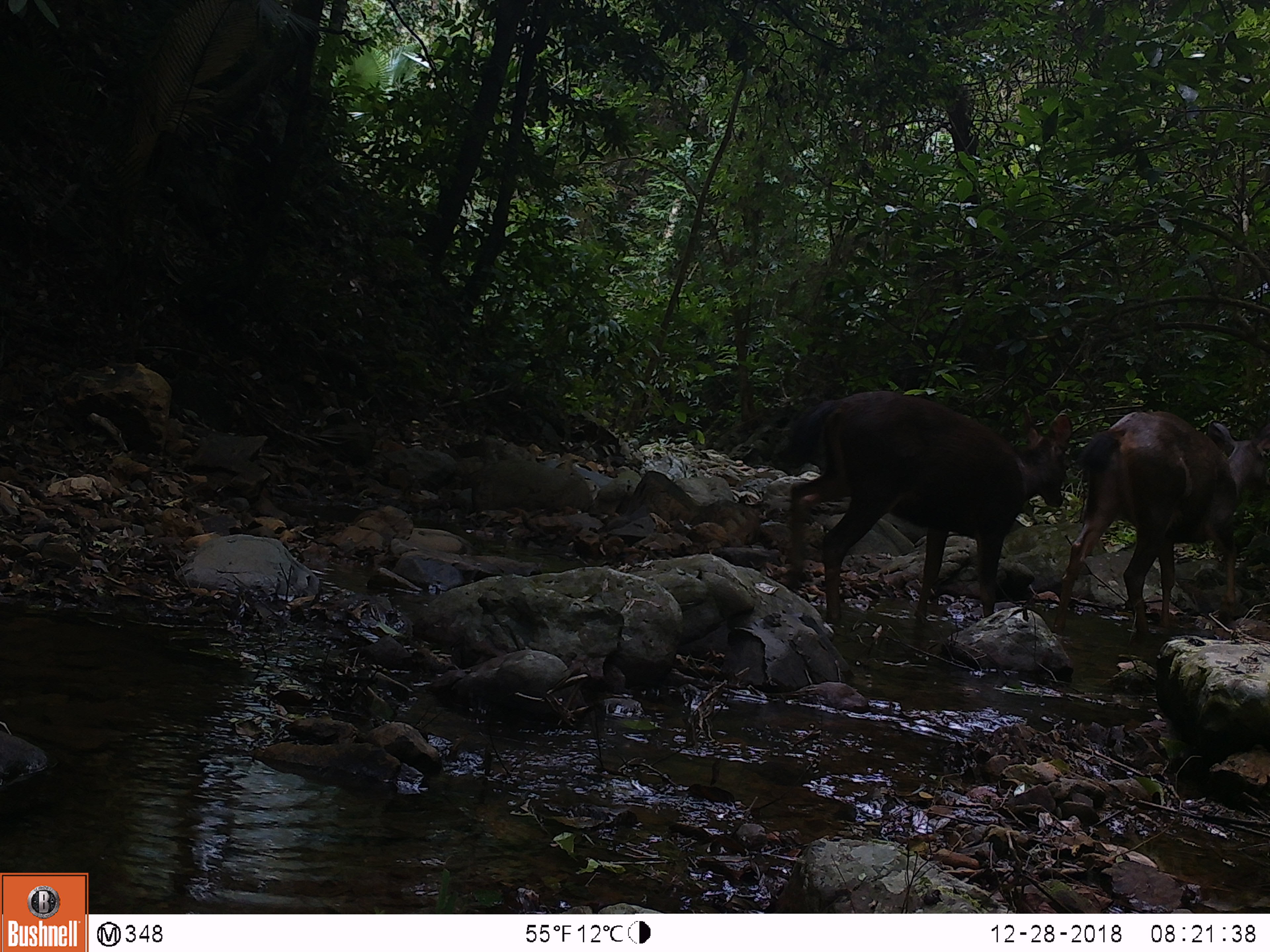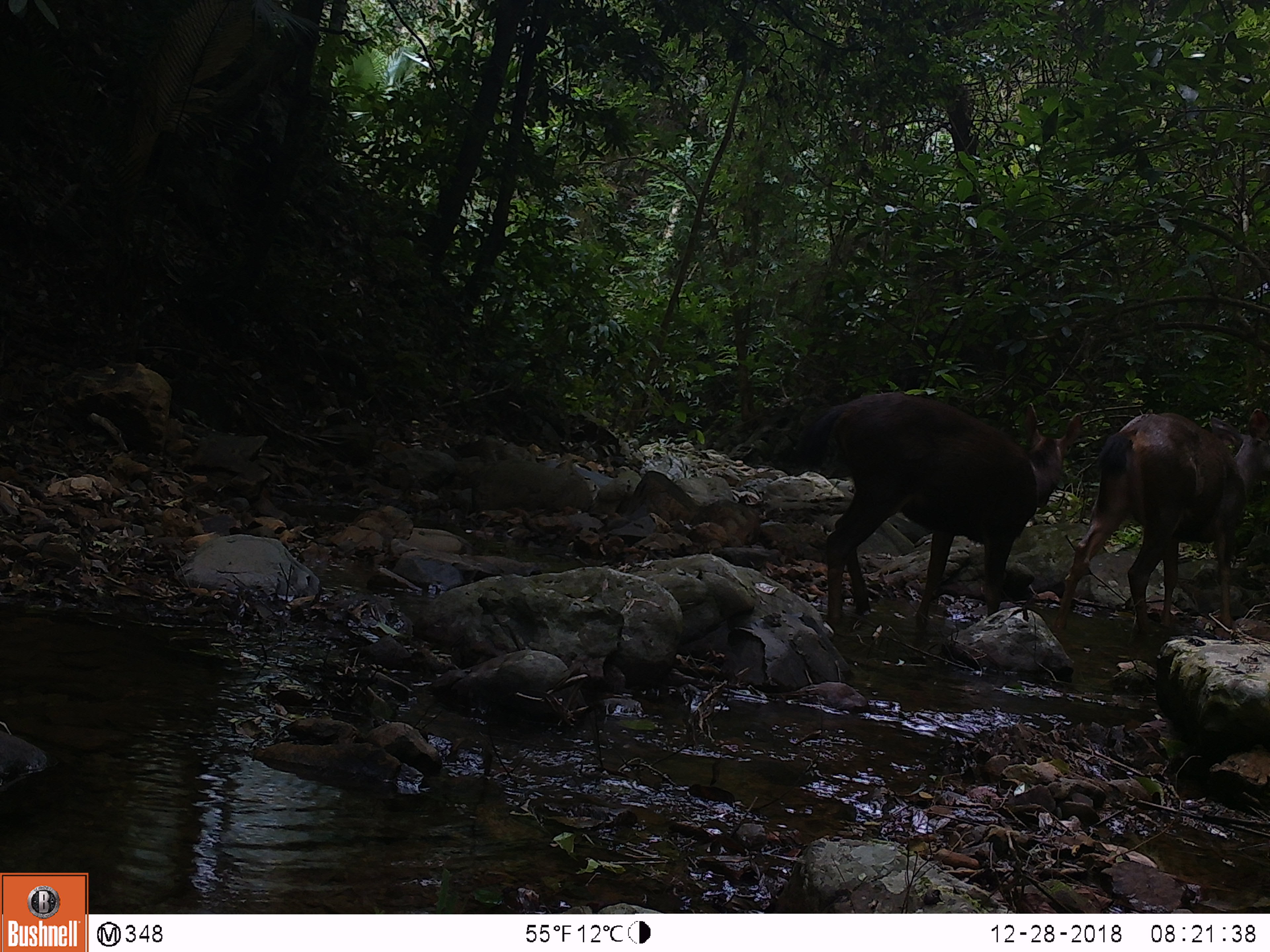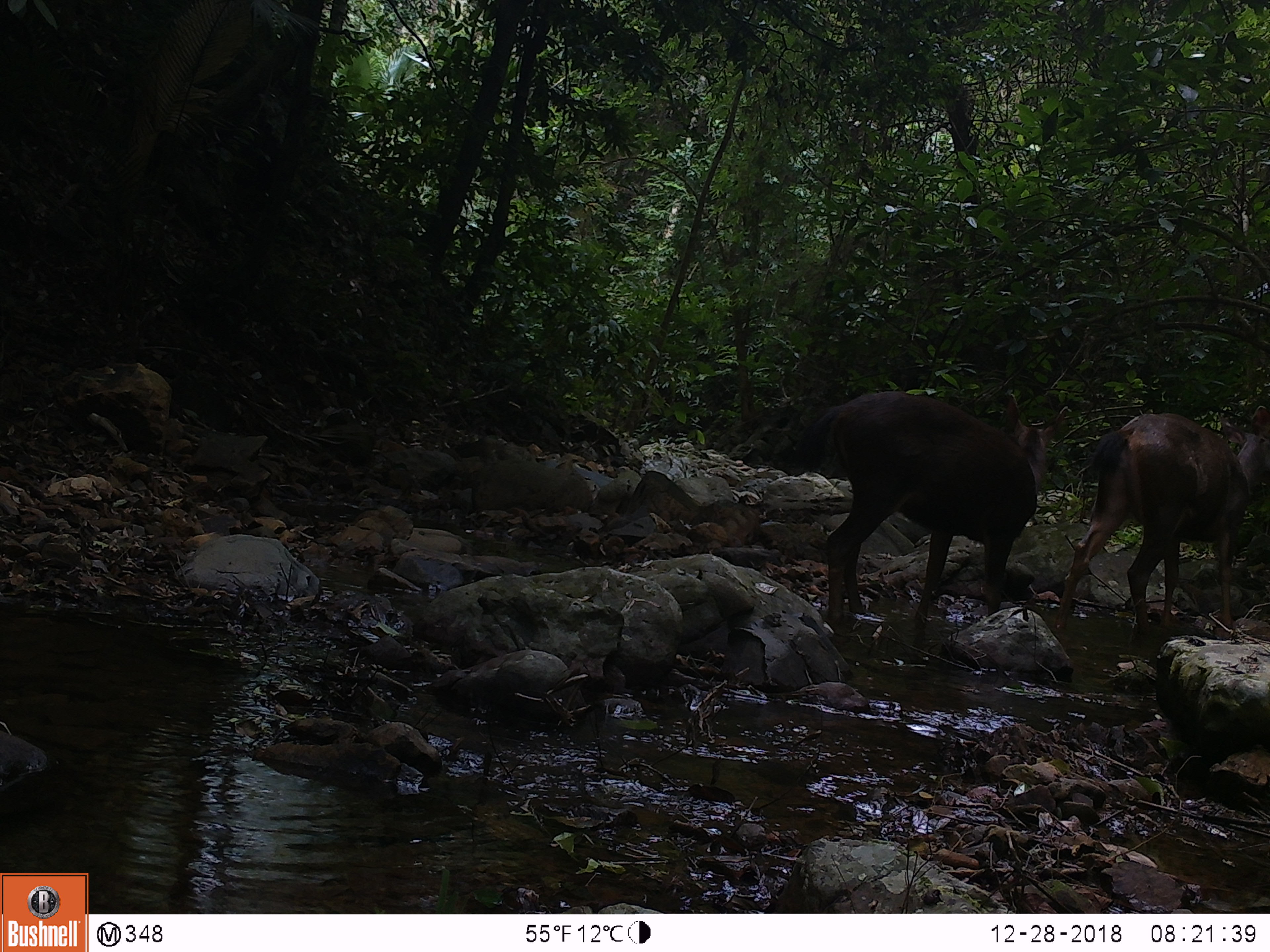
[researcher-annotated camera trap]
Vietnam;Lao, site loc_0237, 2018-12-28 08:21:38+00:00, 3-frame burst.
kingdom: Animalia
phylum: Chordata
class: Mammalia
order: Artiodactyla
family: Cervidae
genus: Rusa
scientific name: Rusa unicolor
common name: sambar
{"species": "sambar (Rusa unicolor)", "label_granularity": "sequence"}